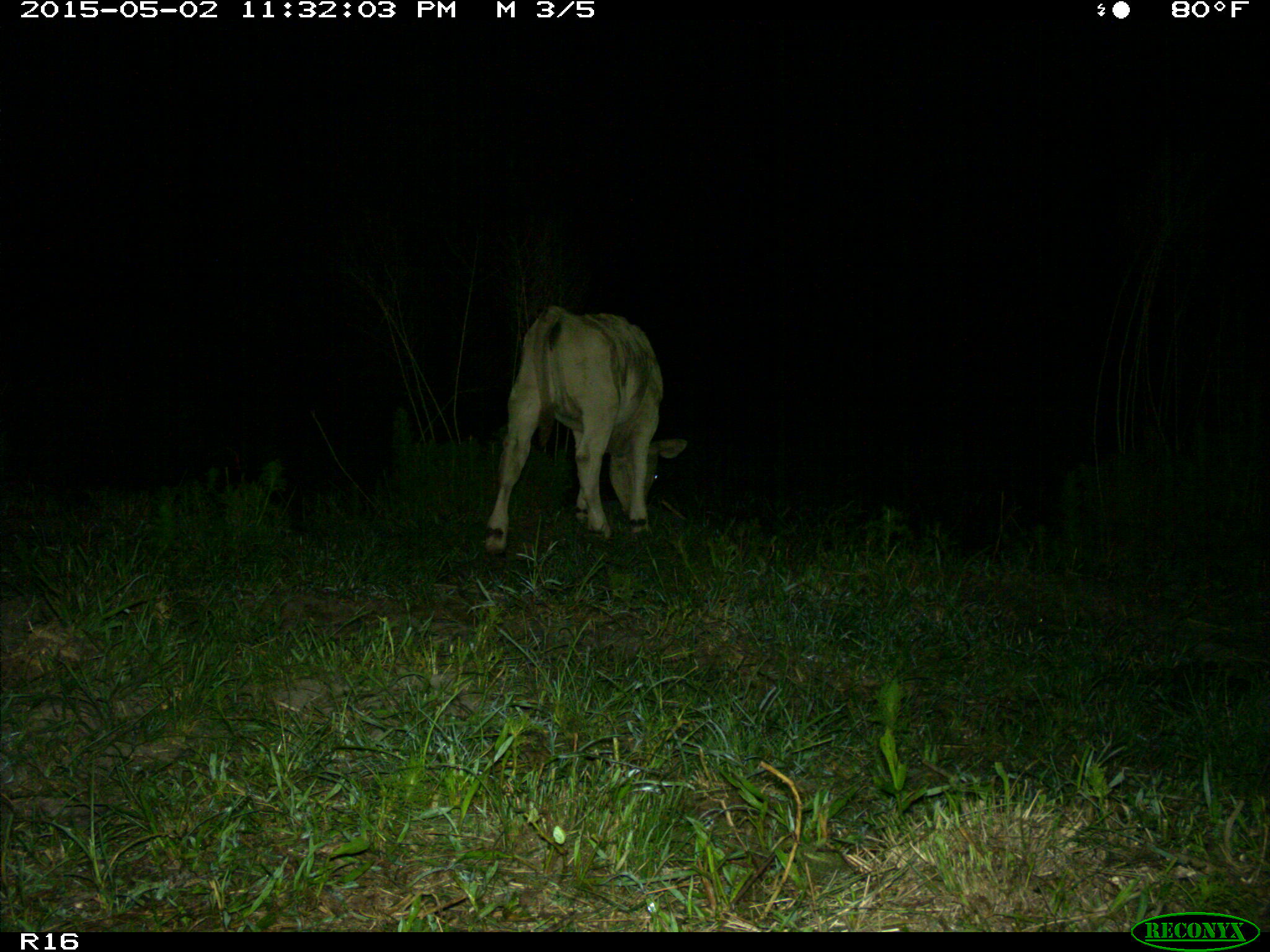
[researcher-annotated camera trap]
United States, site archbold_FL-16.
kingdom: Animalia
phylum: Chordata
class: Mammalia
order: Artiodactyla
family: Bovidae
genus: Bos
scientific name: Bos taurus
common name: domestic cow